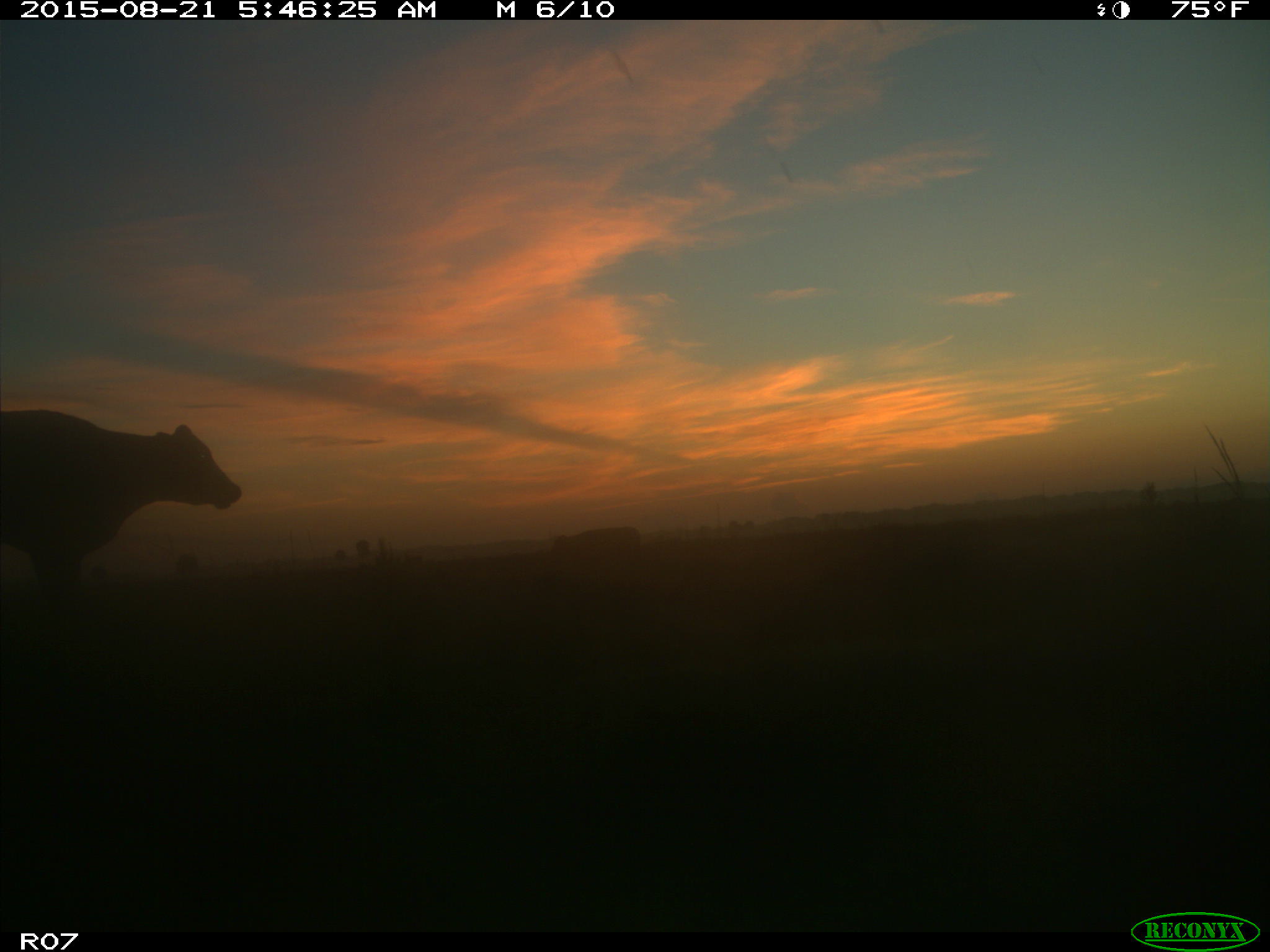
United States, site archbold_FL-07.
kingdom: Animalia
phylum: Chordata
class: Mammalia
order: Artiodactyla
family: Bovidae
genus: Bos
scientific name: Bos taurus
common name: domestic cow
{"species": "Bos taurus (domestic cow)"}